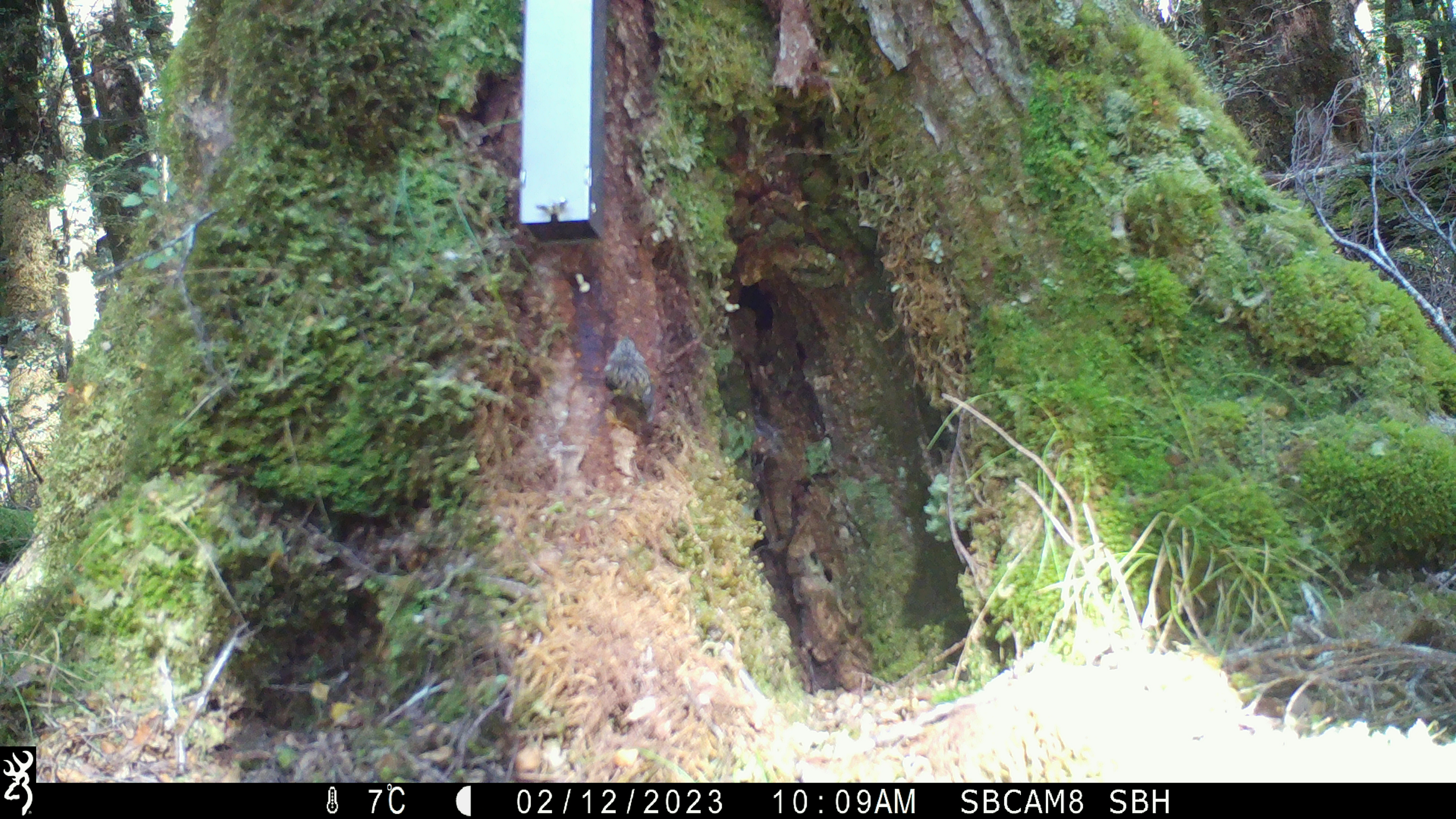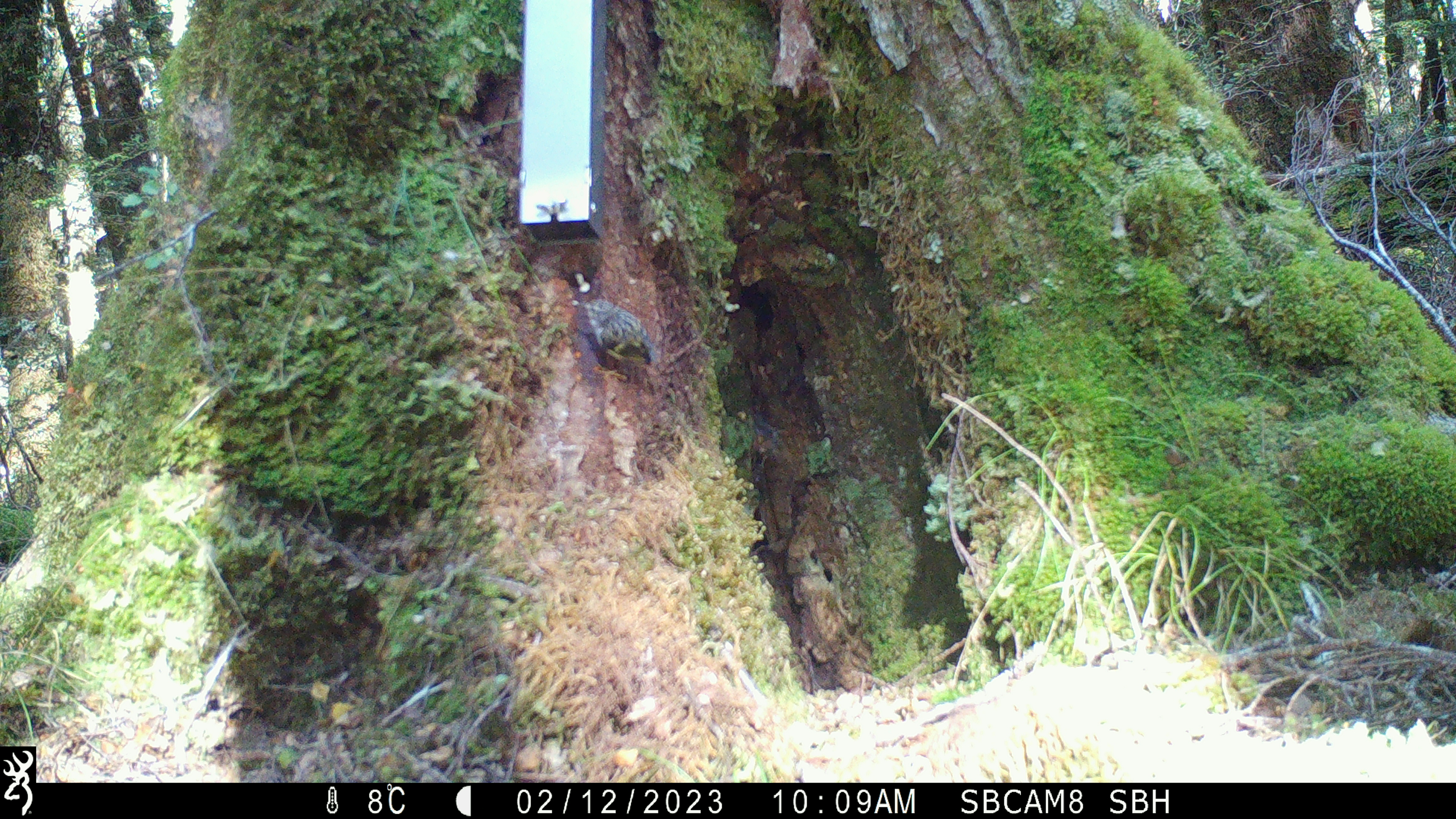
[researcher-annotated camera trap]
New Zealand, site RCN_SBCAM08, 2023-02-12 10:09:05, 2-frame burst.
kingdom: Animalia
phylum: Chordata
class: Aves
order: Passeriformes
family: Acanthisittidae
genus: Acanthisitta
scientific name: Acanthisitta chloris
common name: rifleman